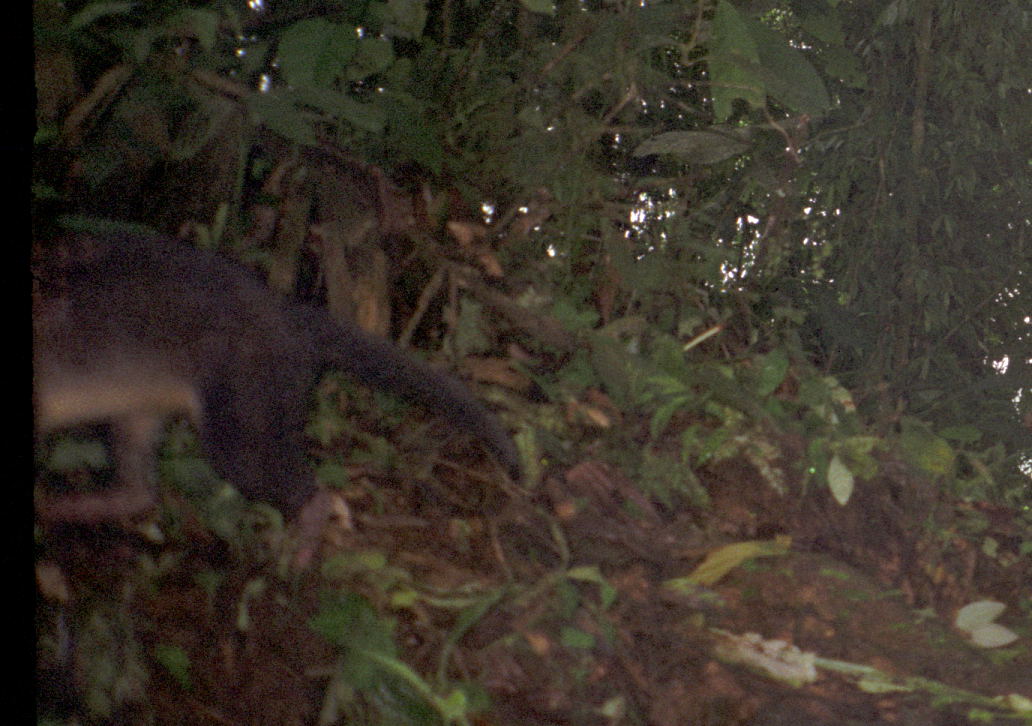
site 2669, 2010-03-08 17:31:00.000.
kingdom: Animalia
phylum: Chordata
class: Mammalia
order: Carnivora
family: Procyonidae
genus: Procyon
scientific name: Procyon cancrivorus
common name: crab-eating raccoon